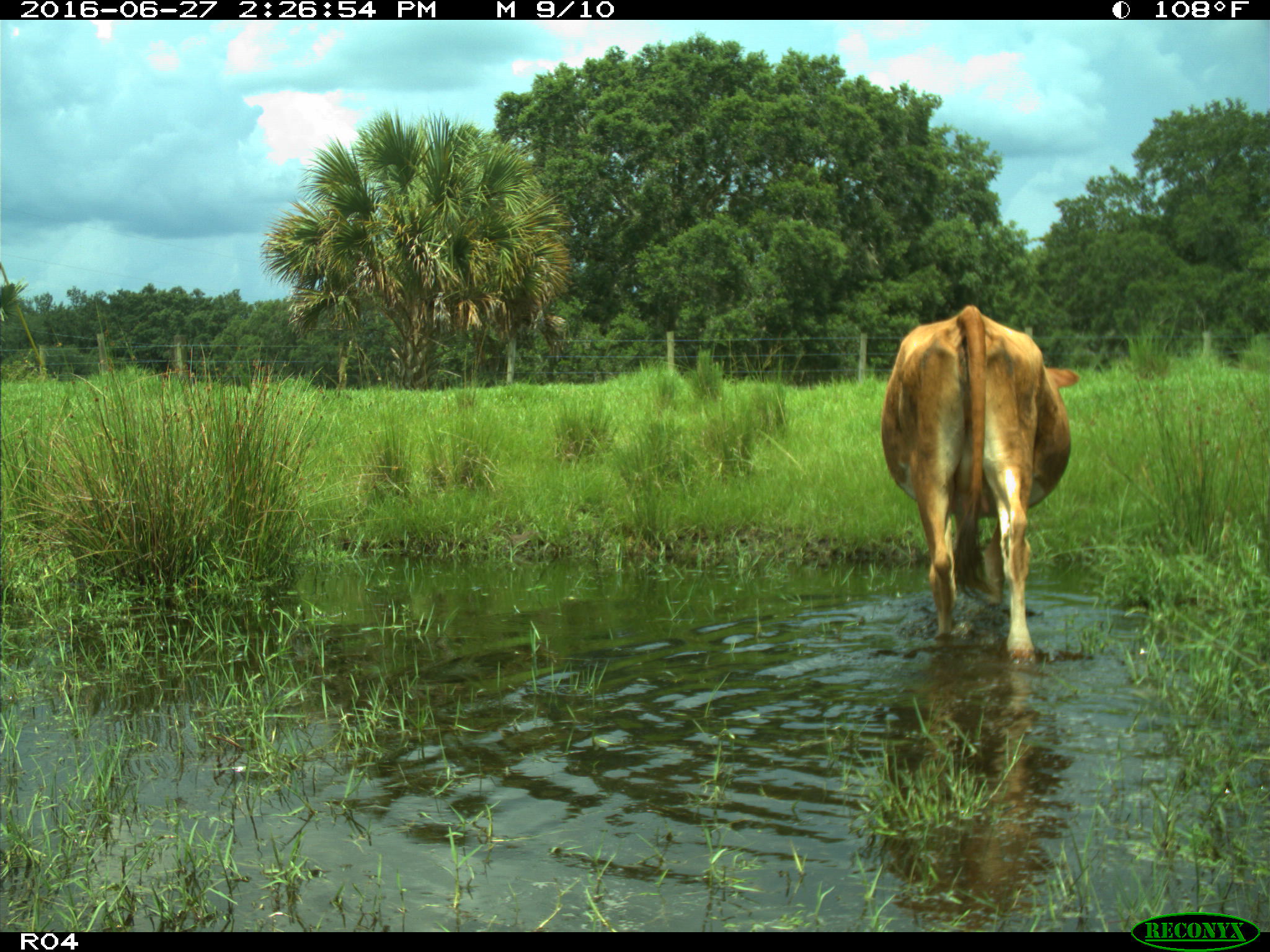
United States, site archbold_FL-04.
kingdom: Animalia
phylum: Chordata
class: Mammalia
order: Artiodactyla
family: Bovidae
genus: Bos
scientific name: Bos taurus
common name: domestic cow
Bos taurus (domestic cow).